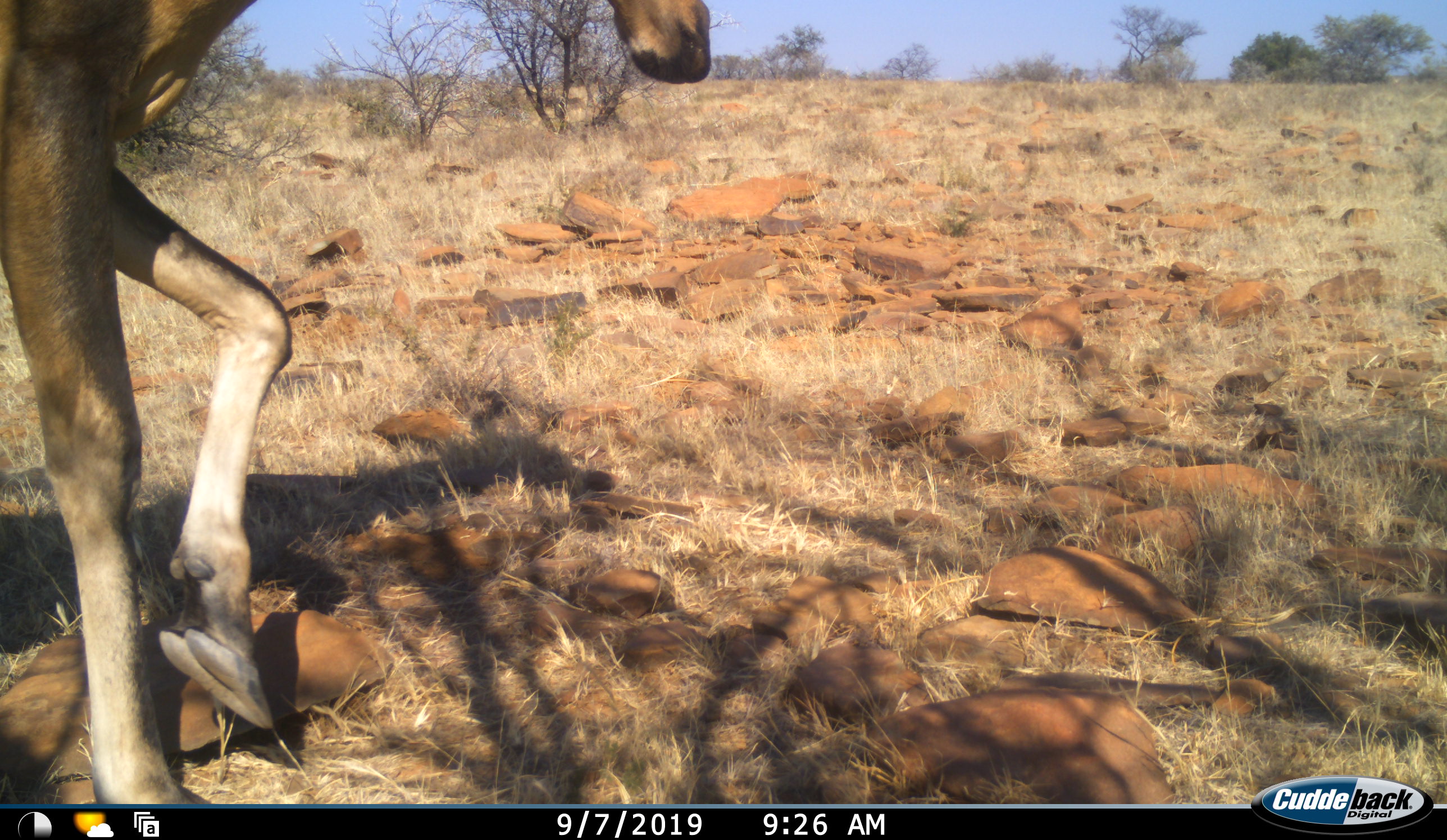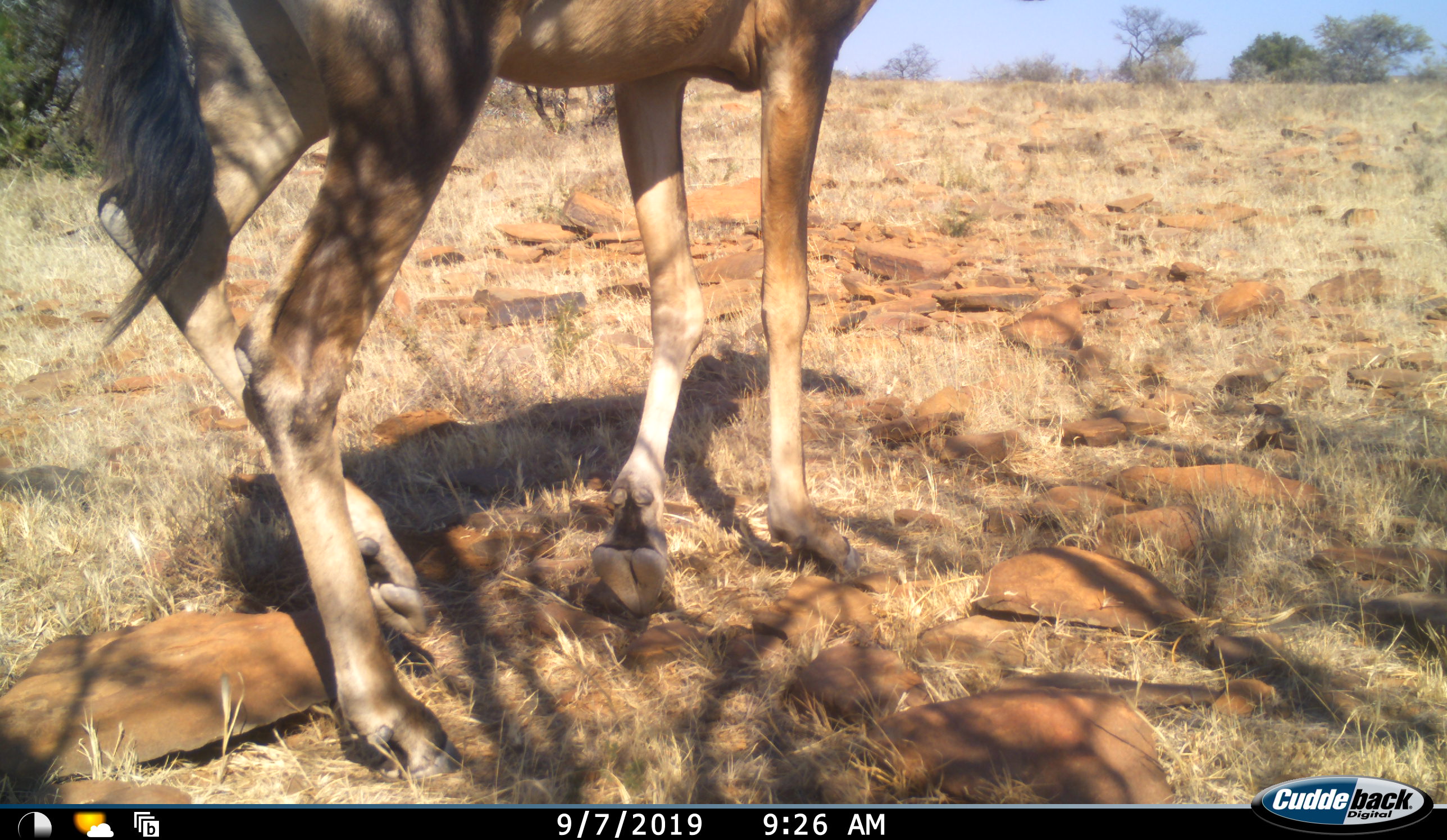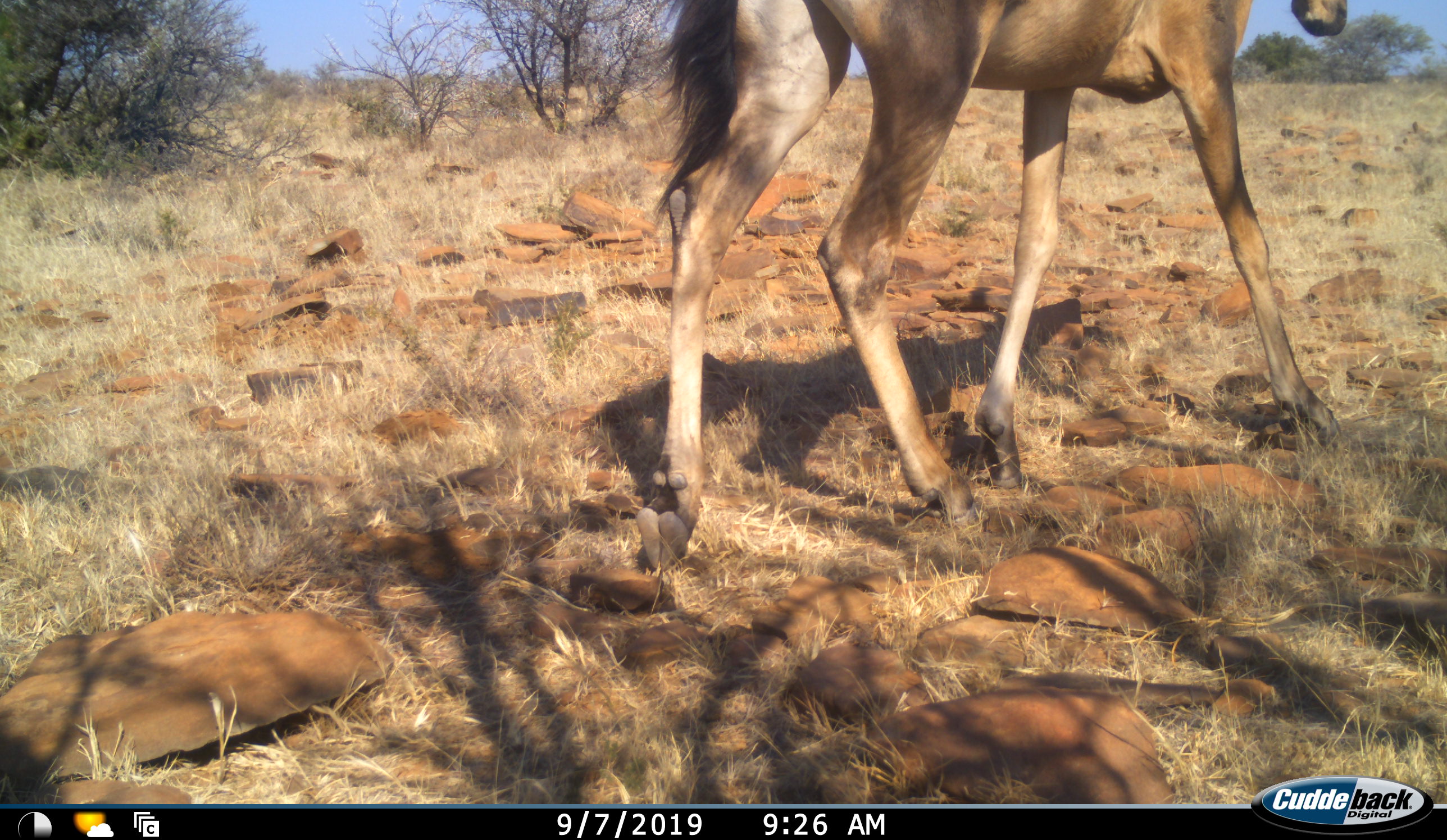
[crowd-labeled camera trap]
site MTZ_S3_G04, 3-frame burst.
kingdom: Animalia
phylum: Chordata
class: Mammalia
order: Artiodactyla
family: Bovidae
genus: Alcelaphus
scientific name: Alcelaphus buselaphus caama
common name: red hartebeest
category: hartebeestred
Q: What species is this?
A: Hartebeestred (red hartebeest) (Alcelaphus buselaphus caama).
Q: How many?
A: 1.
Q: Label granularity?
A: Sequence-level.